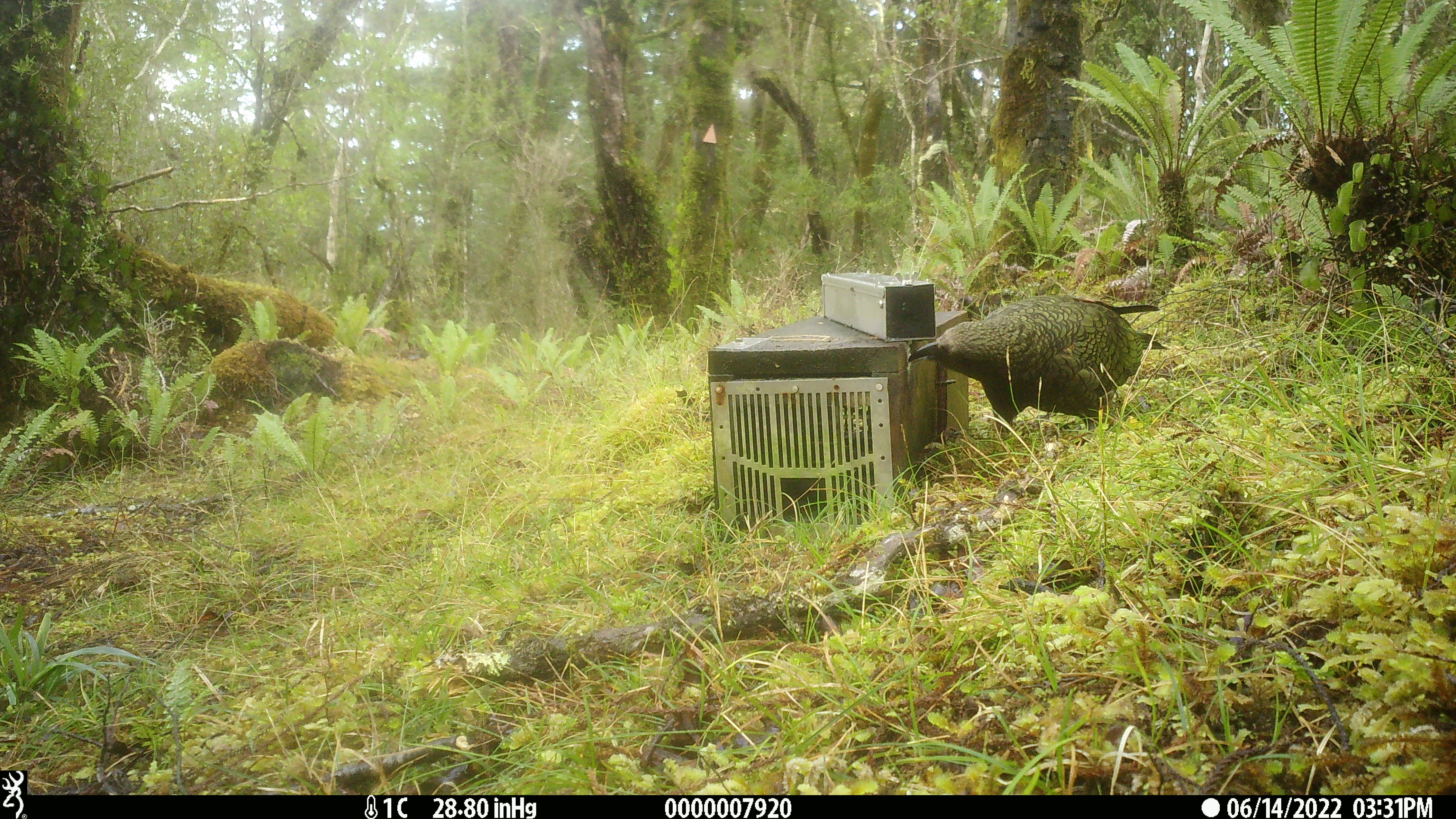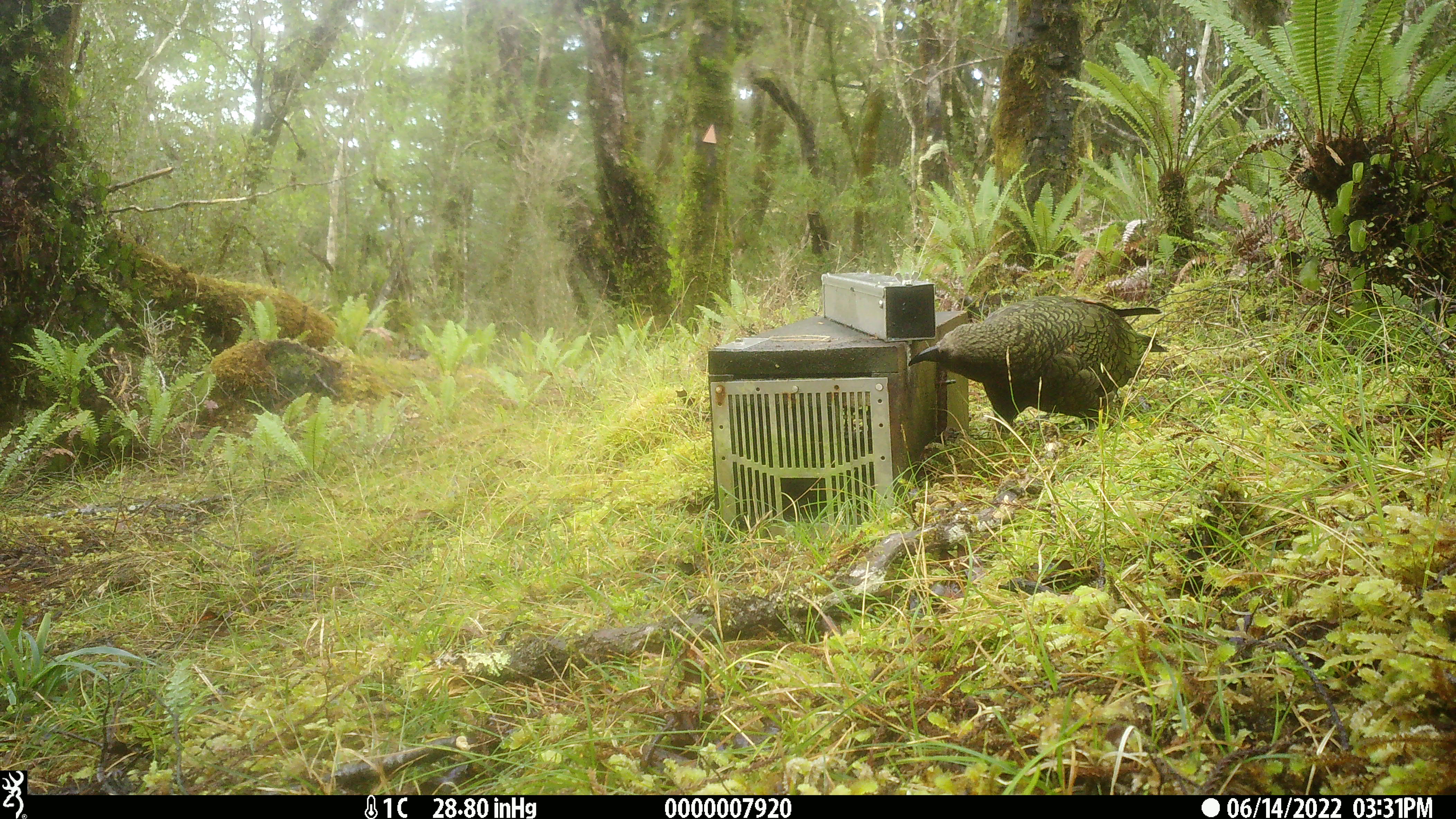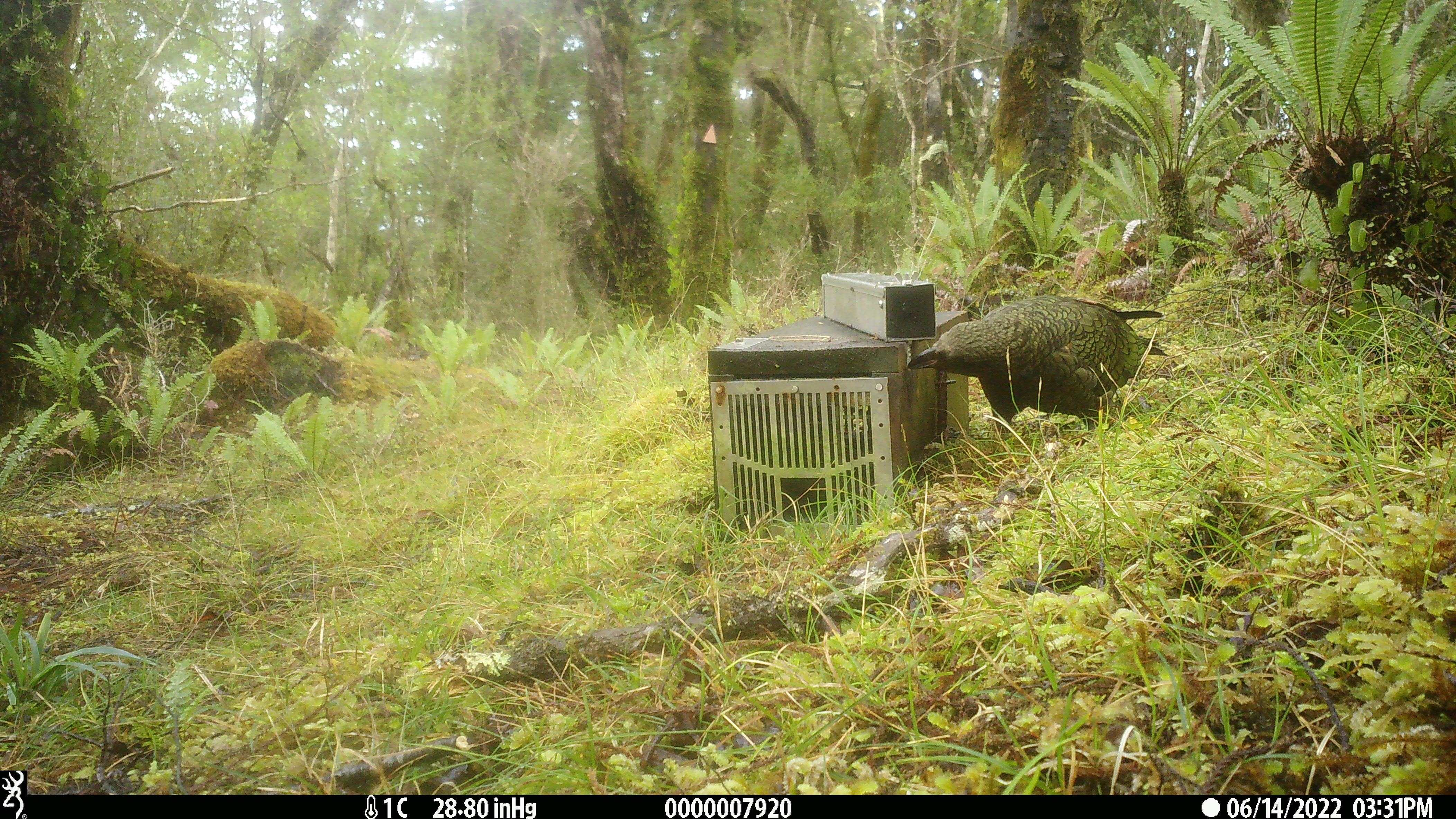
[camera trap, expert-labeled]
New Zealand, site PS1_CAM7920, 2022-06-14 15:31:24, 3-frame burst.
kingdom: Animalia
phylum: Chordata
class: Aves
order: Psittaciformes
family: Strigopidae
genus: Nestor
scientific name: Nestor notabilis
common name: kea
Kea (Nestor notabilis).